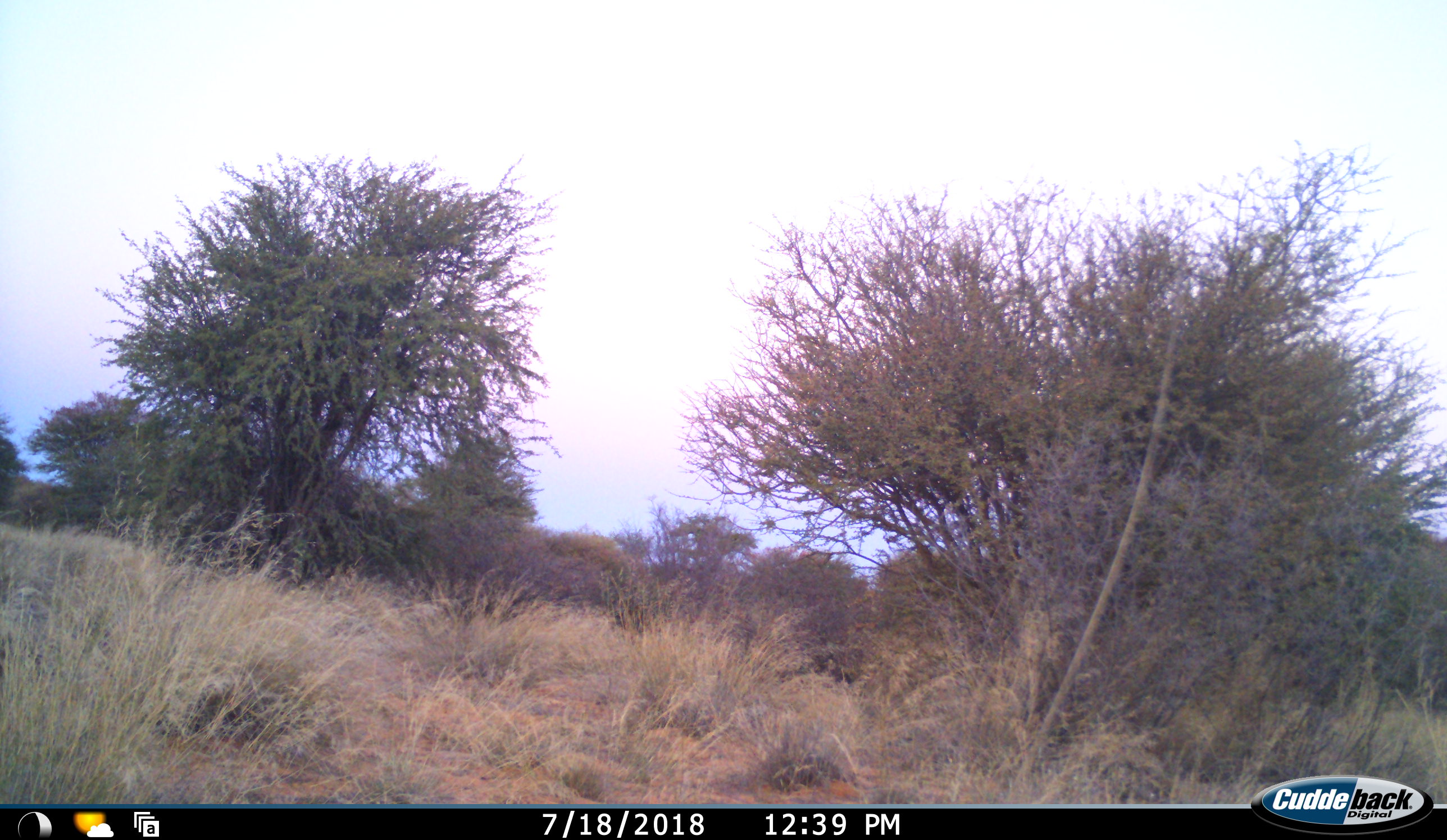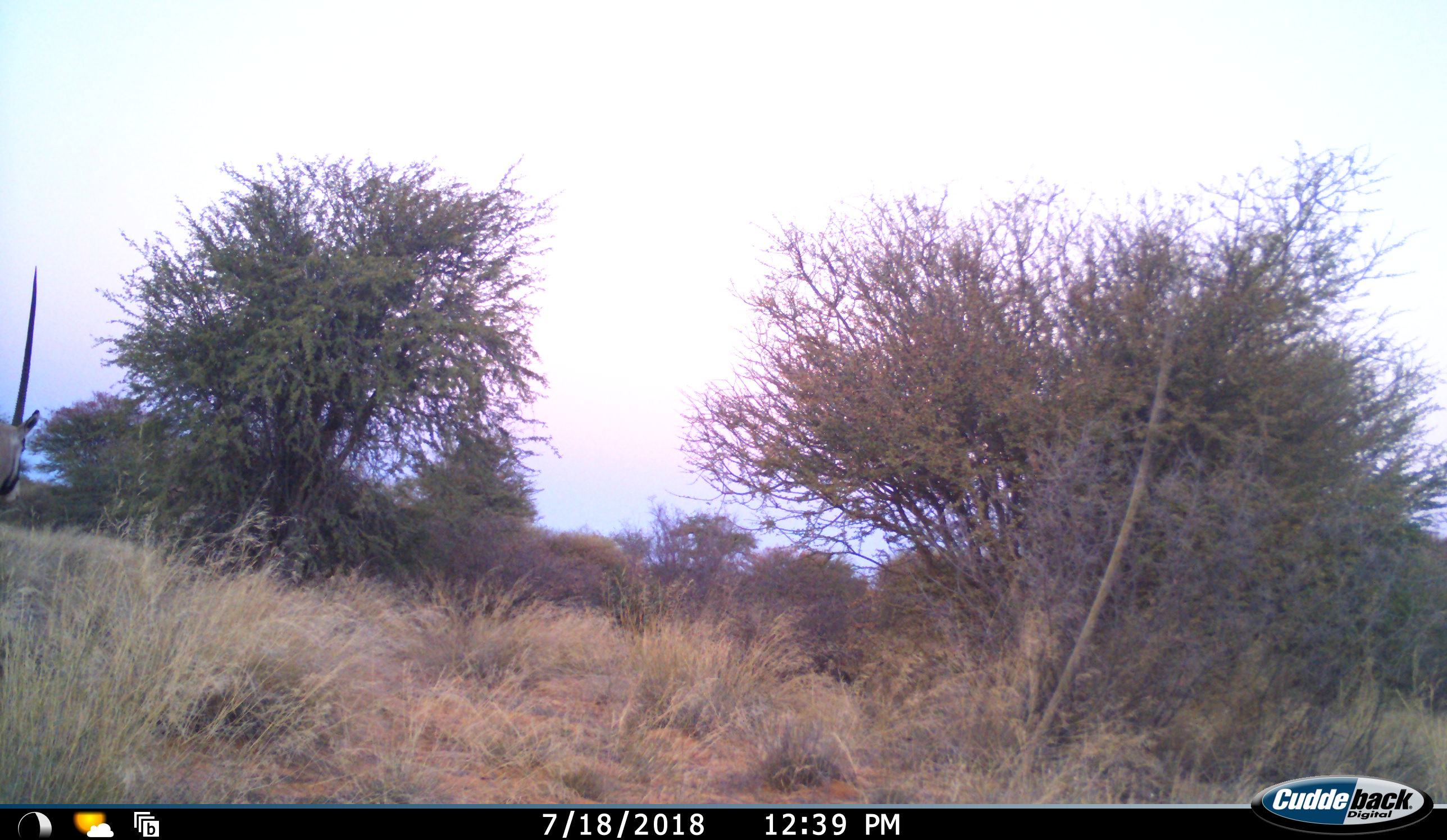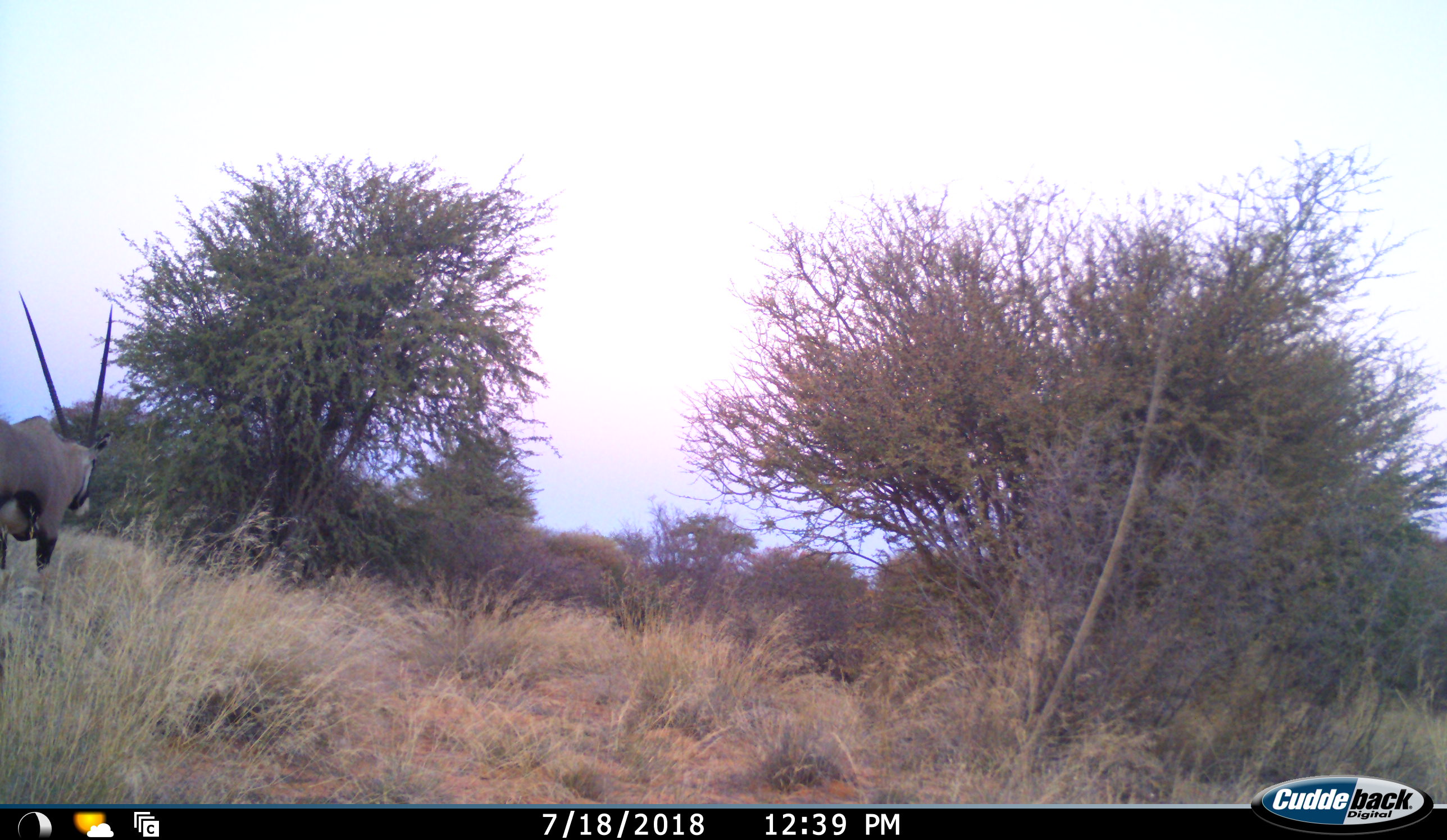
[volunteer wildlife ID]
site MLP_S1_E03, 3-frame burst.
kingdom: Animalia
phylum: Chordata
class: Mammalia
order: Artiodactyla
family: Bovidae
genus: Oryx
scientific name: Oryx gazella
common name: gemsbok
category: oryx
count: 1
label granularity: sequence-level